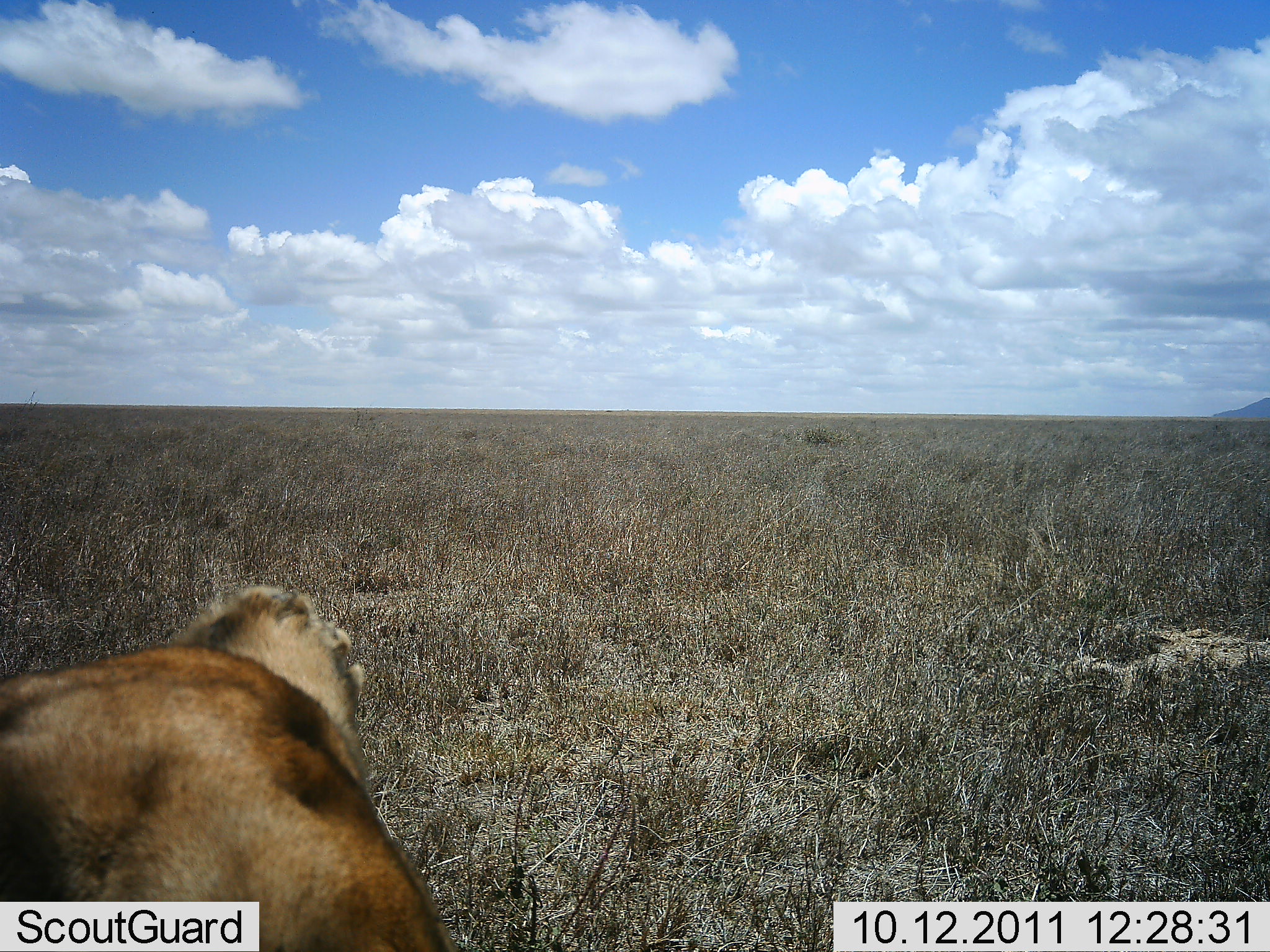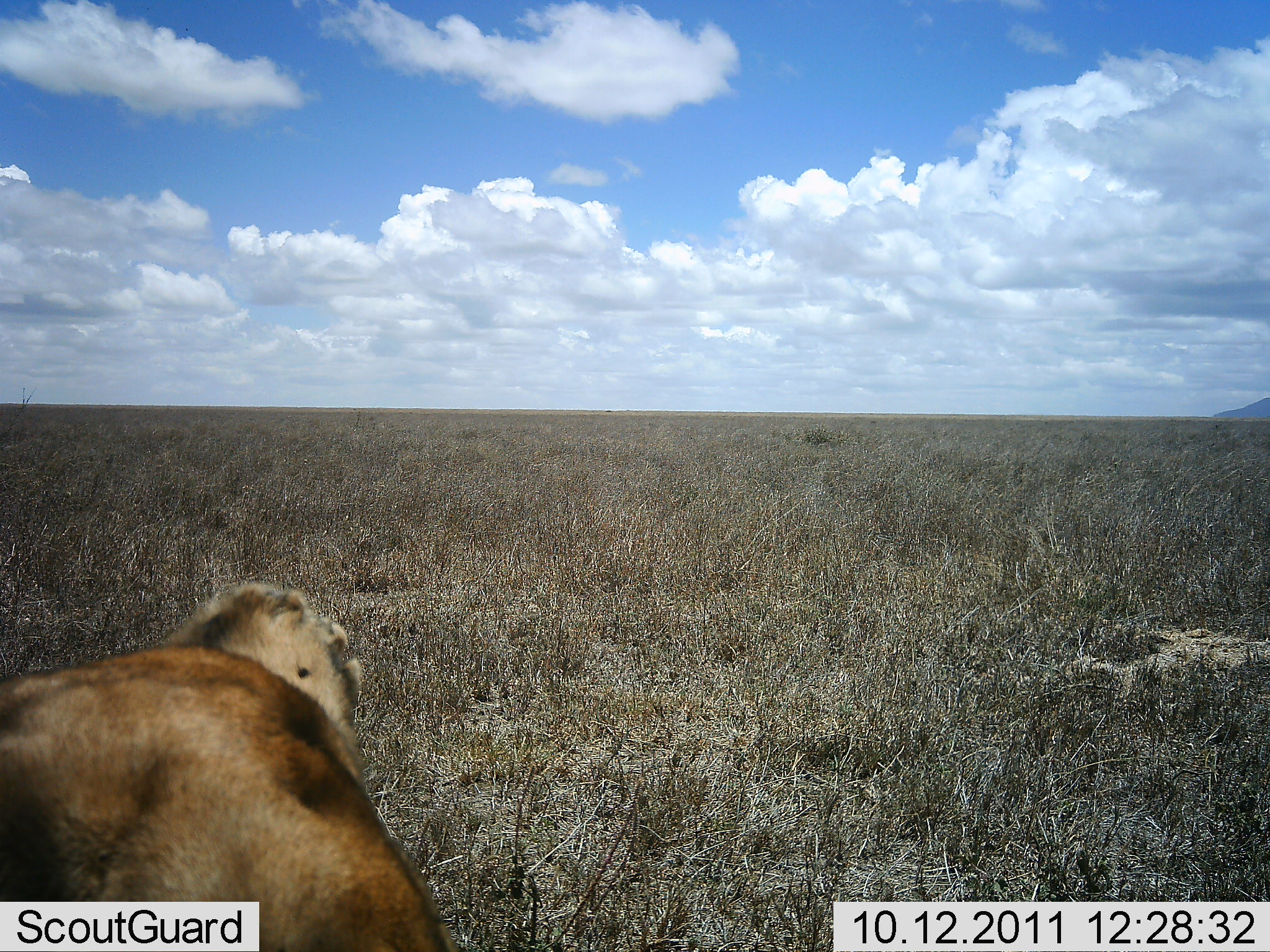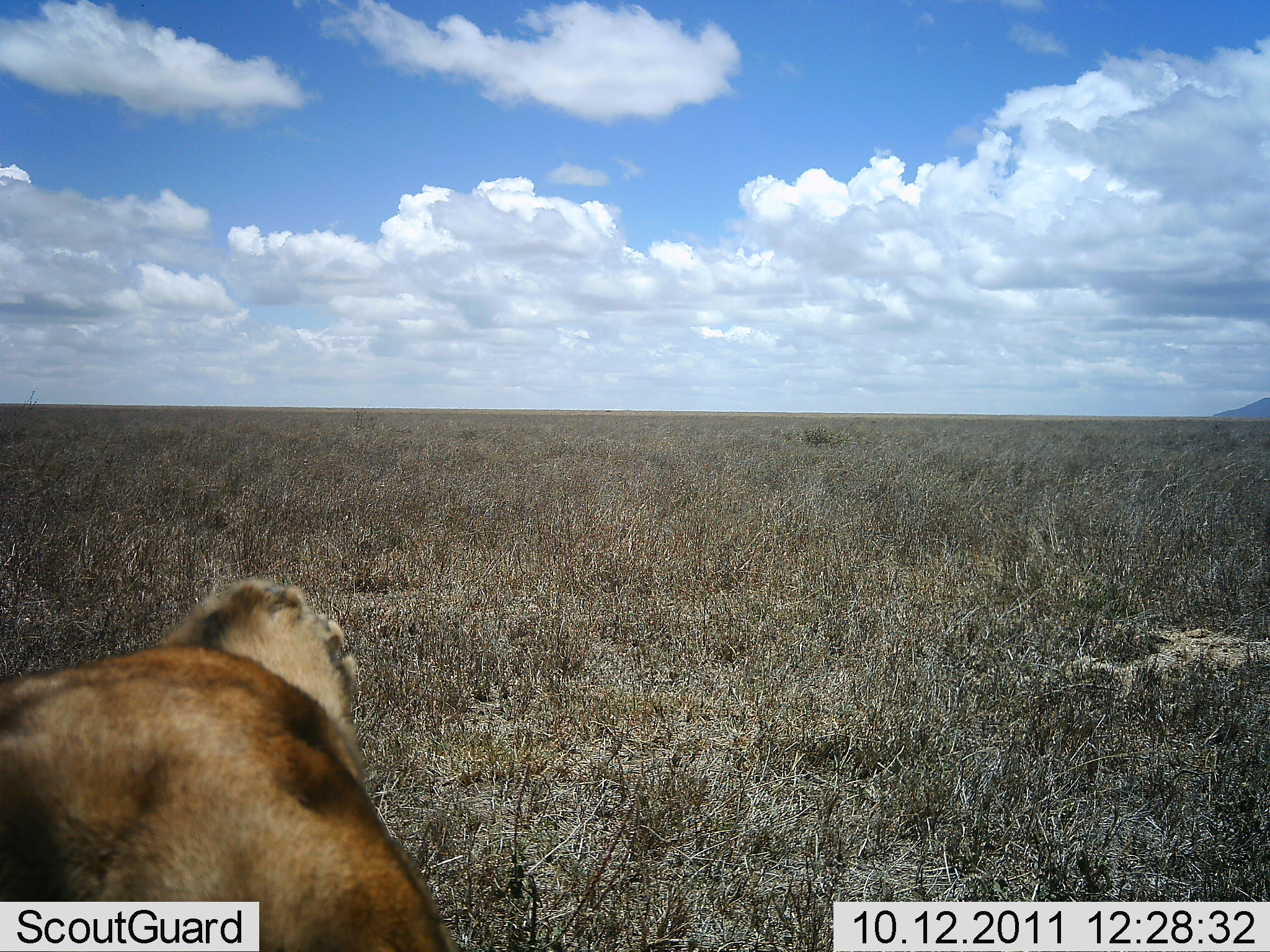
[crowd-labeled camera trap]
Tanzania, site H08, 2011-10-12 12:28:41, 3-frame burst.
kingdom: Animalia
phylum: Chordata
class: Mammalia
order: Carnivora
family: Felidae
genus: Panthera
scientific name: Panthera leo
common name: lion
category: lionfemale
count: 1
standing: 0%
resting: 92%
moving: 8%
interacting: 0%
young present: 0%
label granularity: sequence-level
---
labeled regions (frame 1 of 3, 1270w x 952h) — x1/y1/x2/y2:
animal: 0/583/462/952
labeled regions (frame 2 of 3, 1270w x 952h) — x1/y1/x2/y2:
animal: 0/583/462/952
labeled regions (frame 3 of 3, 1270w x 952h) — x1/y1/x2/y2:
animal: 0/578/462/952